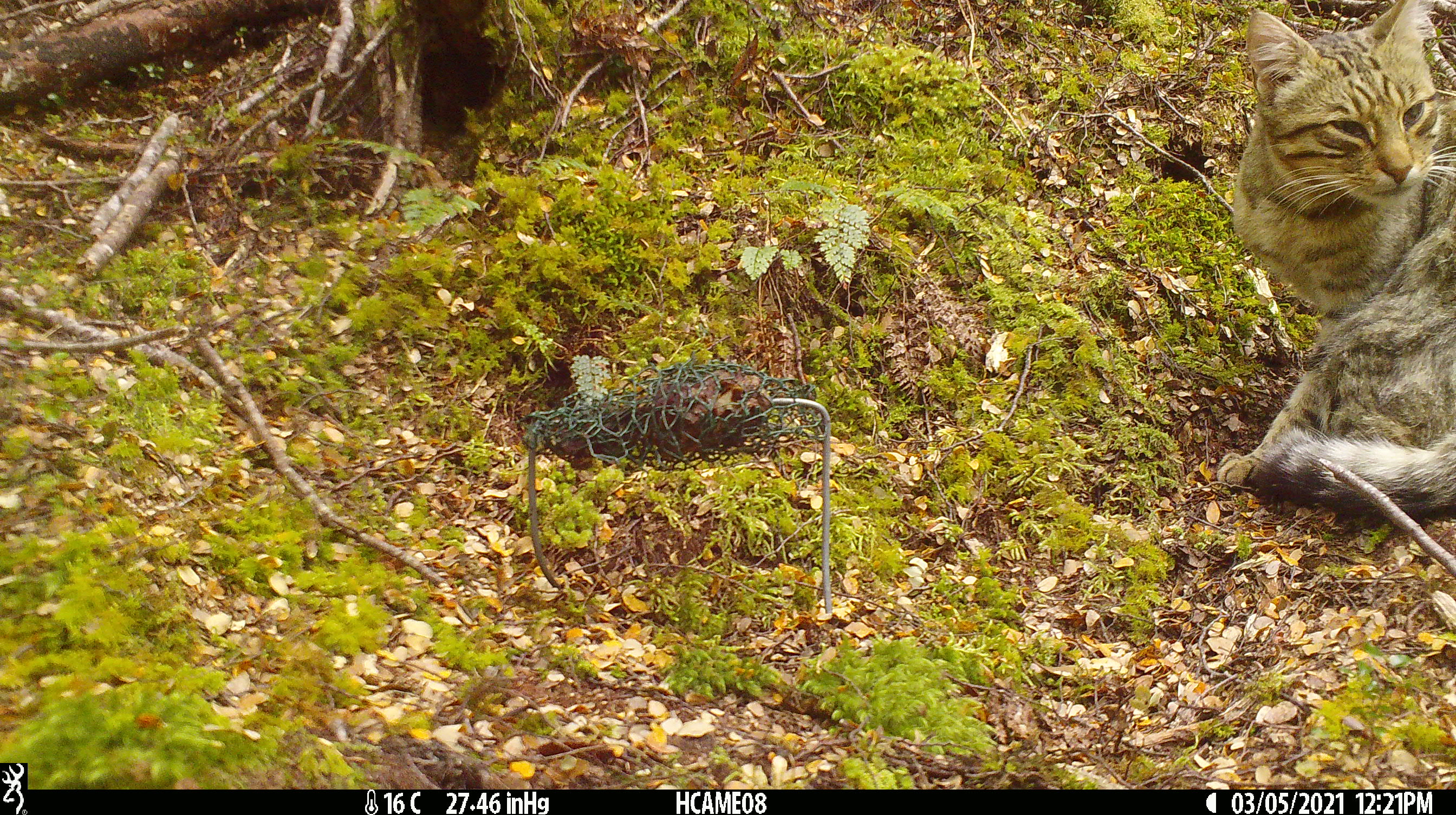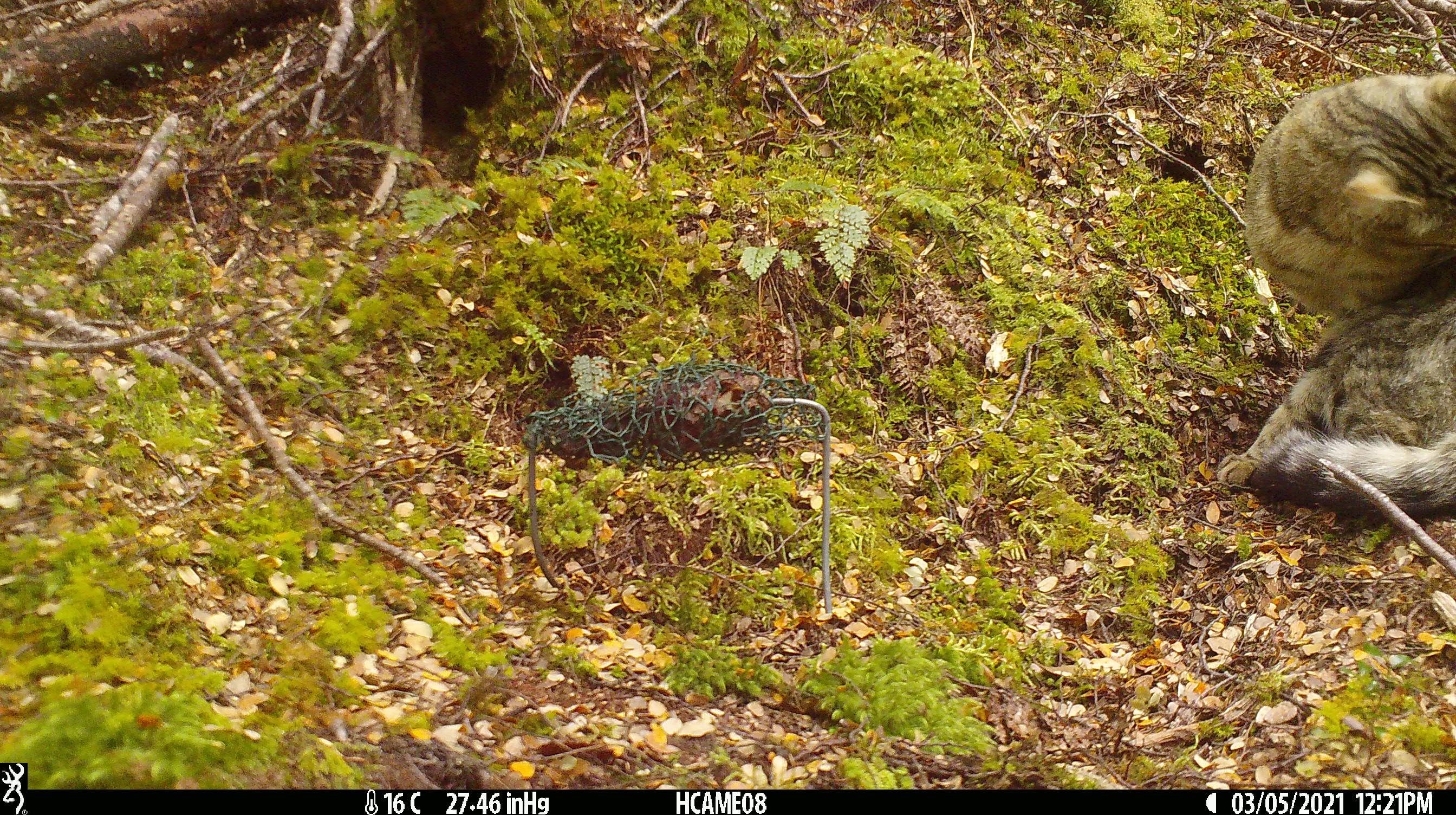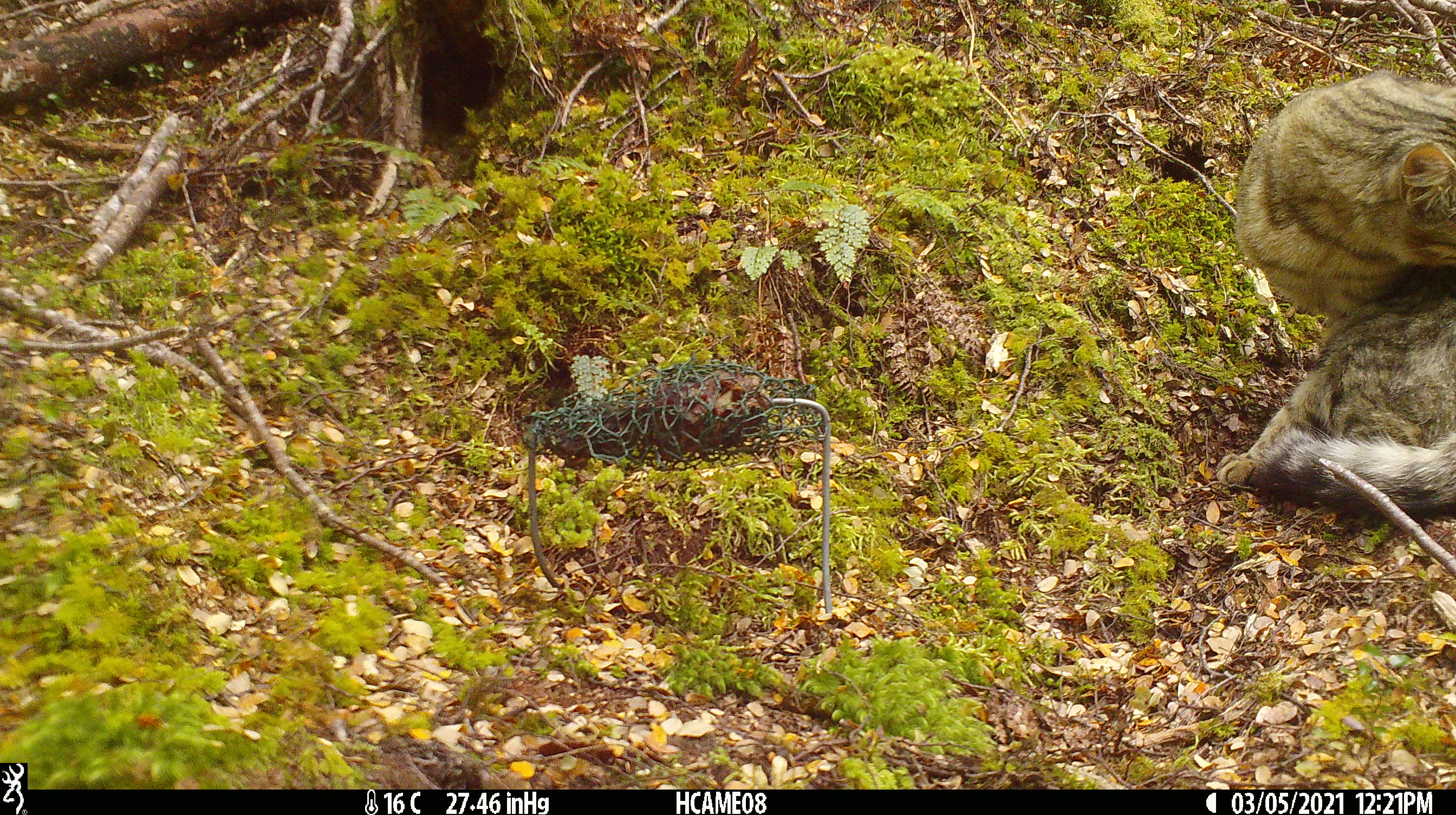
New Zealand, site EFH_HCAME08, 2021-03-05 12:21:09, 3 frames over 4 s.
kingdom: Animalia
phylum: Chordata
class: Mammalia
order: Carnivora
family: Felidae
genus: Felis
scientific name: Felis catus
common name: domestic cat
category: cat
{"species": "cat (domestic cat) (Felis catus)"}